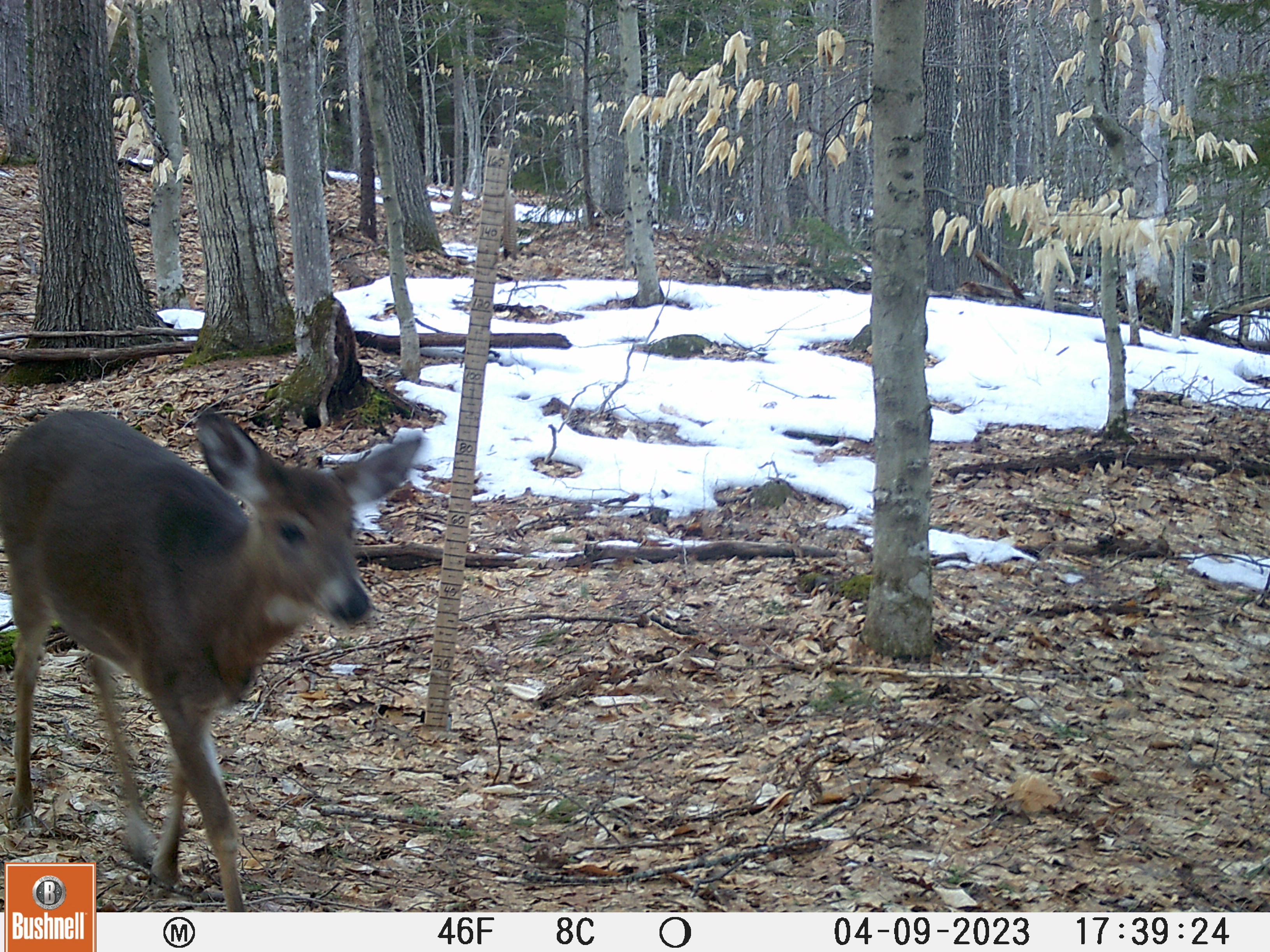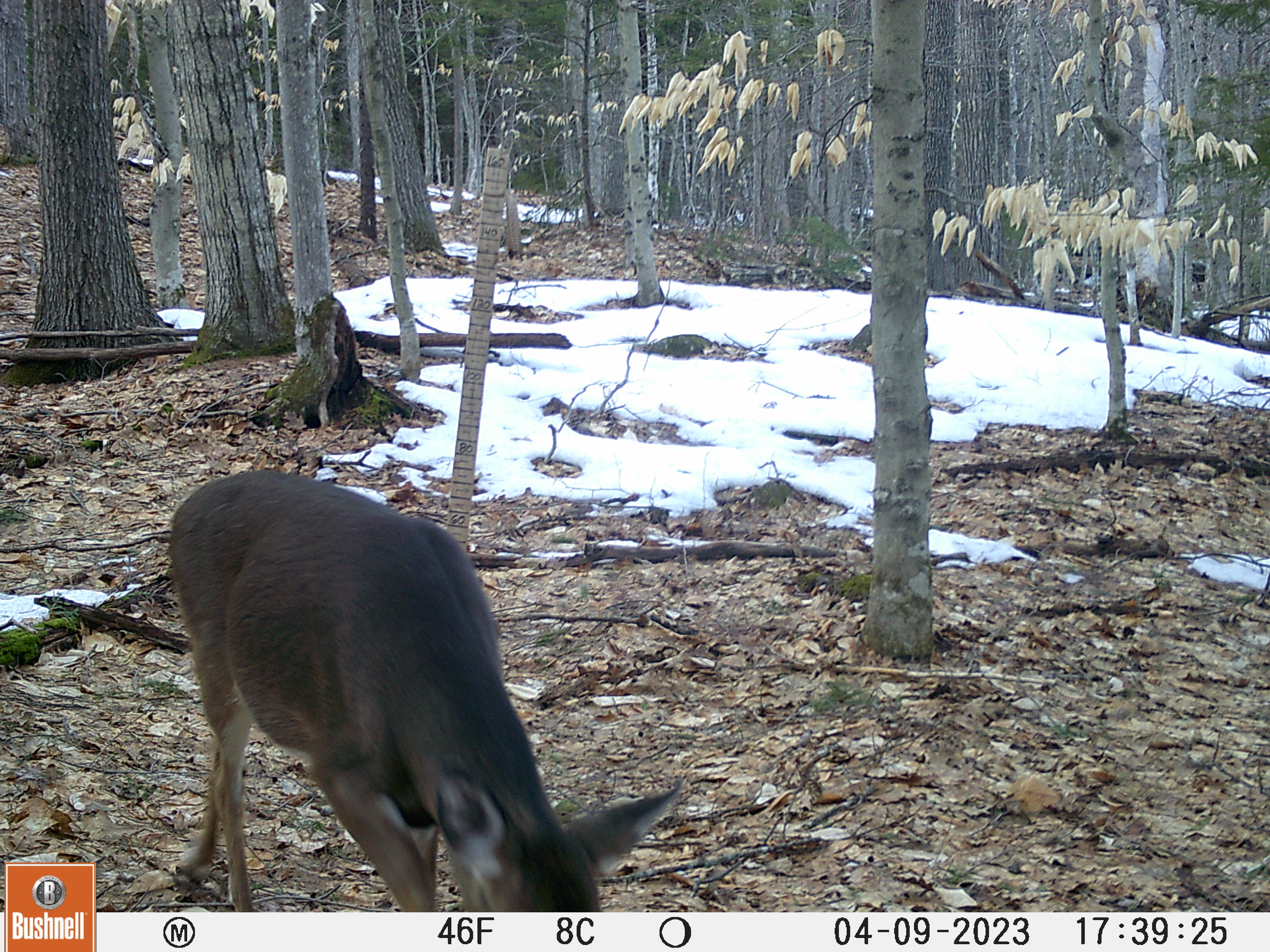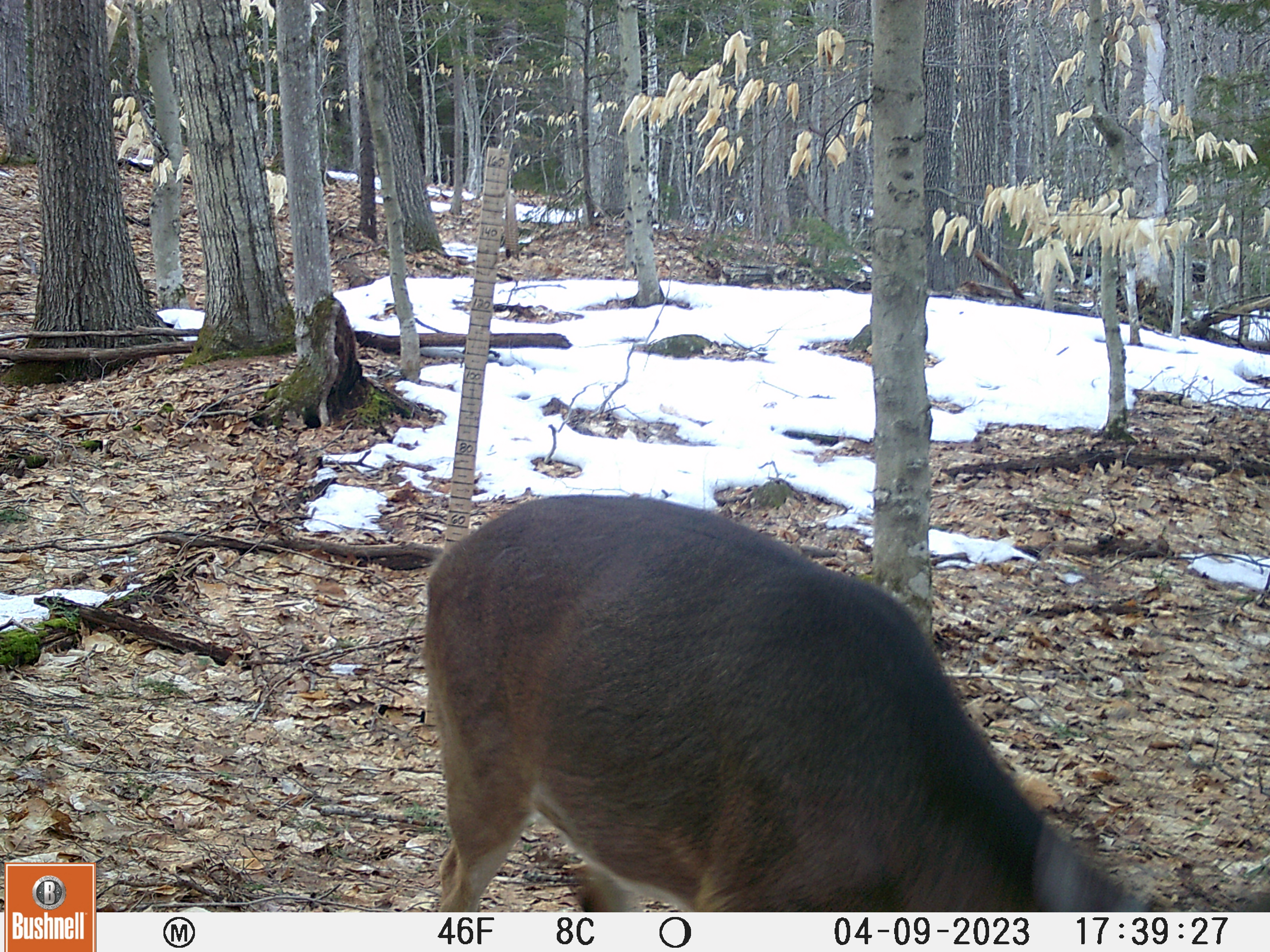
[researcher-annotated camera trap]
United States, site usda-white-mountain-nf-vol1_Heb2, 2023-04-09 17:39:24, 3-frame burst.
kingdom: Animalia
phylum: Chordata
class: Mammalia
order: Artiodactyla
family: Cervidae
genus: Odocoileus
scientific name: Odocoileus virginianus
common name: white-tailed deer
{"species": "white-tailed deer (Odocoileus virginianus)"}